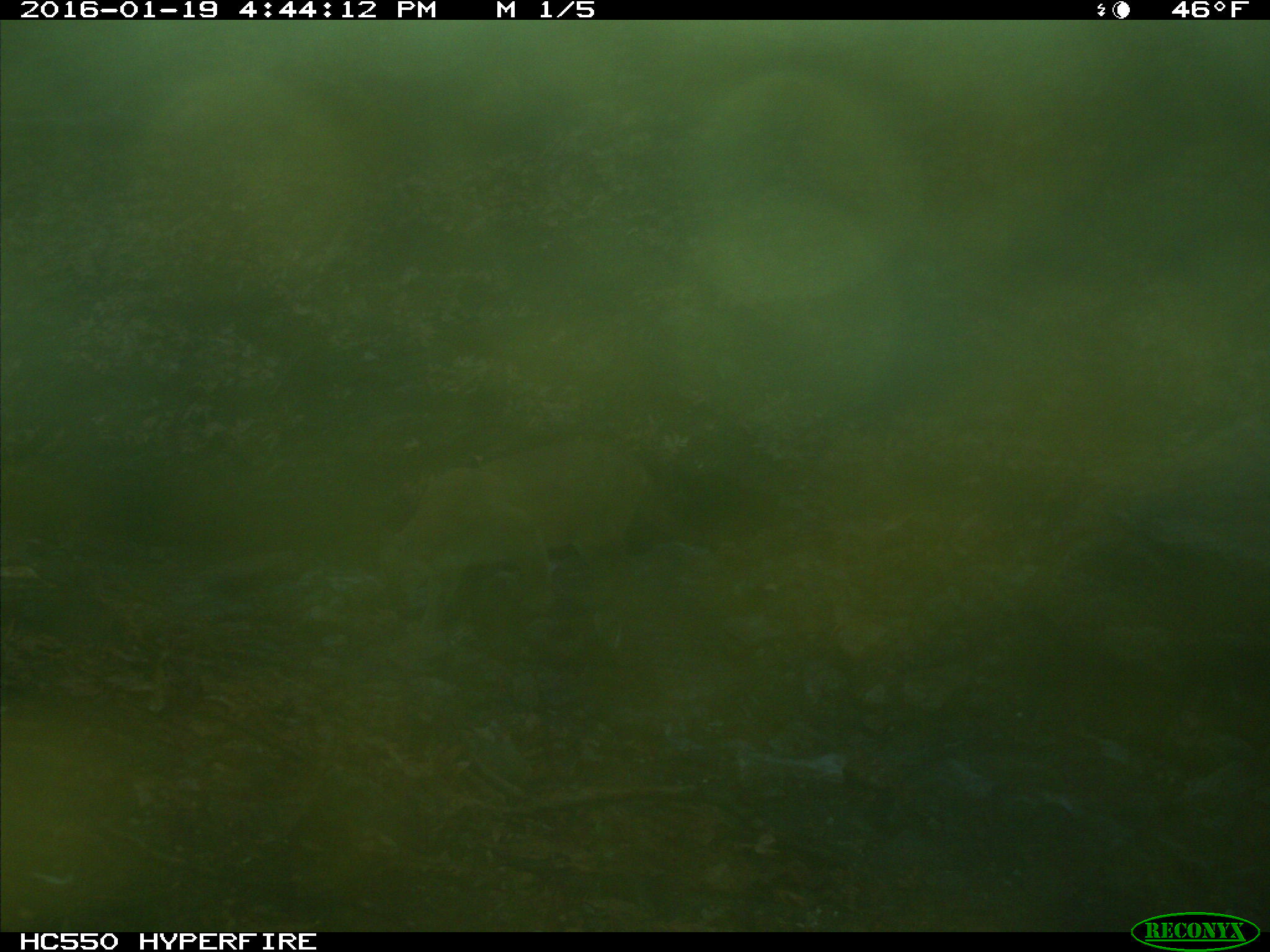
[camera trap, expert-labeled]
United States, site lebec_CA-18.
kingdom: Animalia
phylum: Chordata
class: Mammalia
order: Carnivora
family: Felidae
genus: Puma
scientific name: Puma concolor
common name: mountain lion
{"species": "Puma concolor (mountain lion)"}